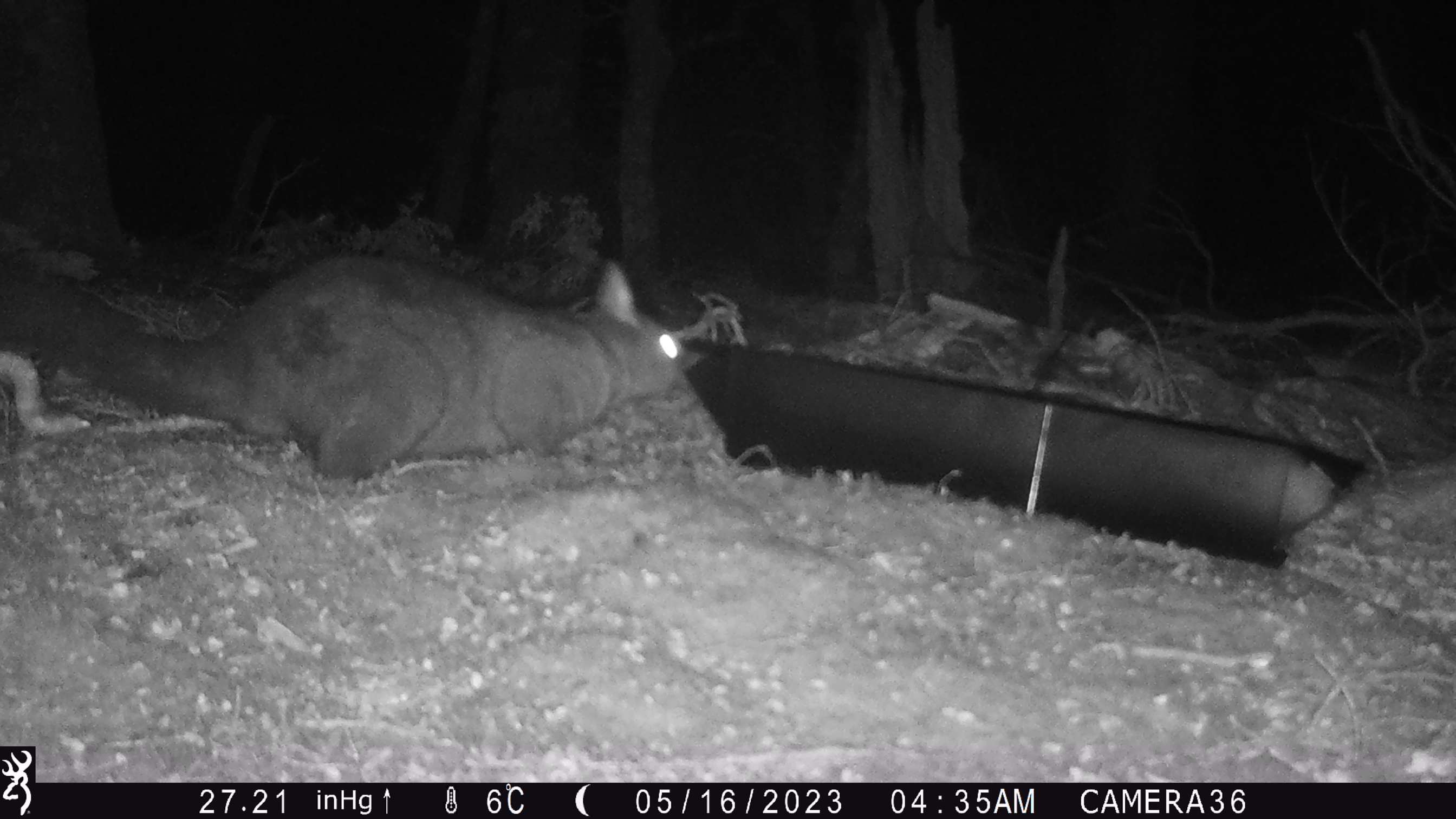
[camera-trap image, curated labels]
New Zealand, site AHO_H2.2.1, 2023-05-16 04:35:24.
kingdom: Animalia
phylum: Chordata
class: Mammalia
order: Carnivora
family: Mustelidae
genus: Mustela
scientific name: Mustela erminea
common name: stoat